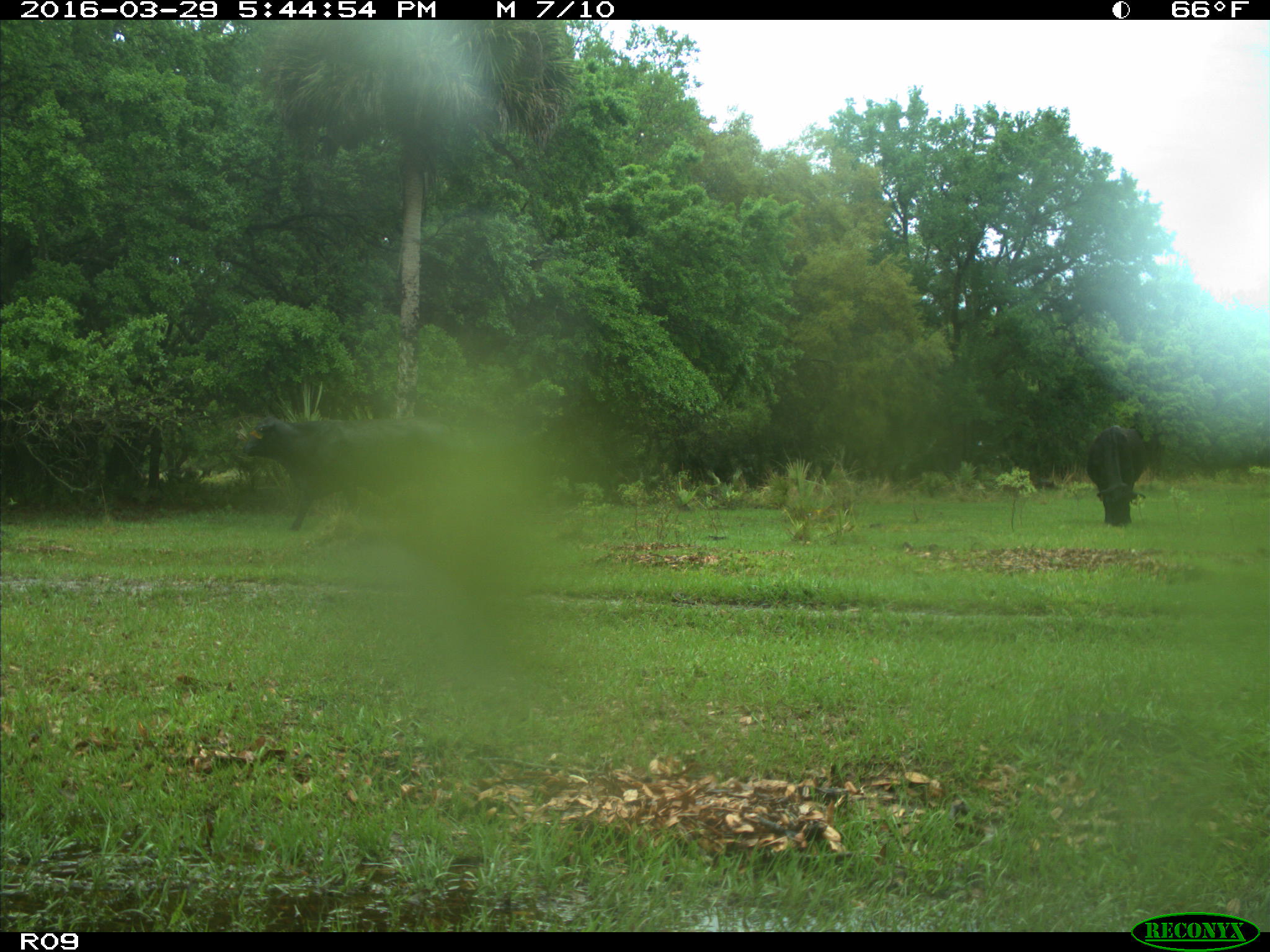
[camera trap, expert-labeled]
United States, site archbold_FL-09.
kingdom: Animalia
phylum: Chordata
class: Mammalia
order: Artiodactyla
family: Bovidae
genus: Bos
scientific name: Bos taurus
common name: domestic cow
Bos taurus (domestic cow).